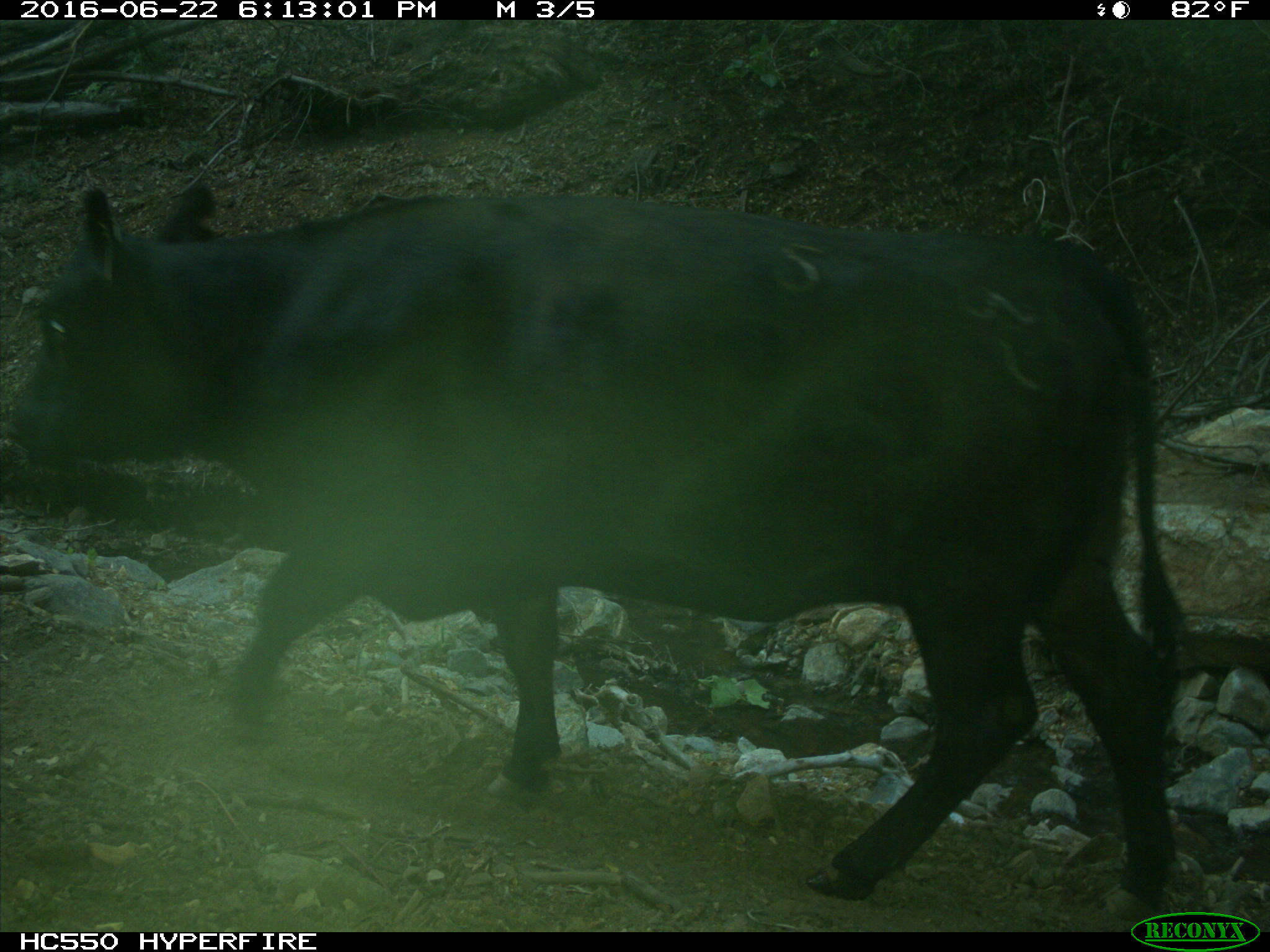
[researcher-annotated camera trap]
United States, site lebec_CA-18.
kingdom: Animalia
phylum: Chordata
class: Mammalia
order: Artiodactyla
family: Bovidae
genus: Bos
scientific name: Bos taurus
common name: domestic cow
Bos taurus (domestic cow).